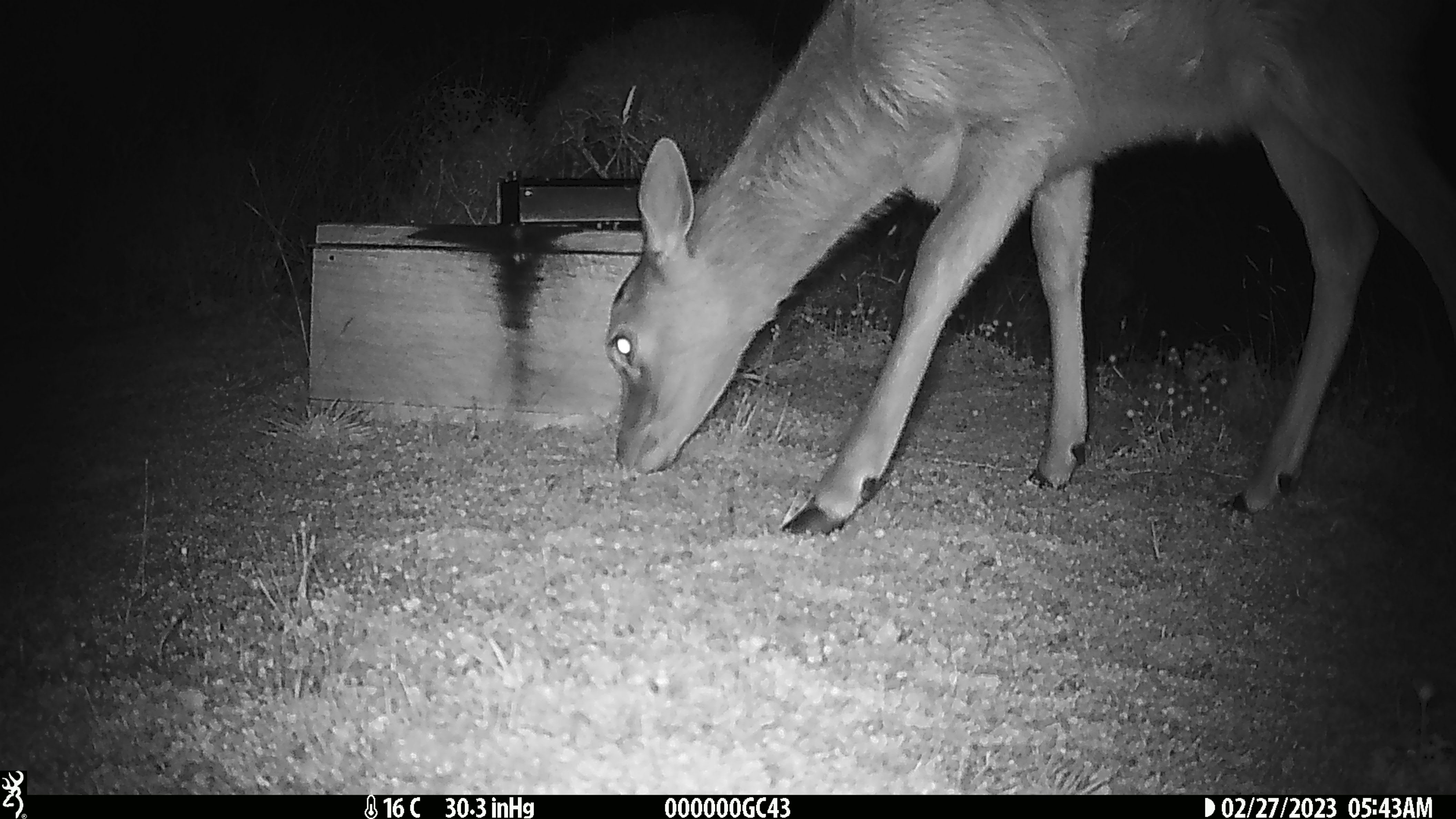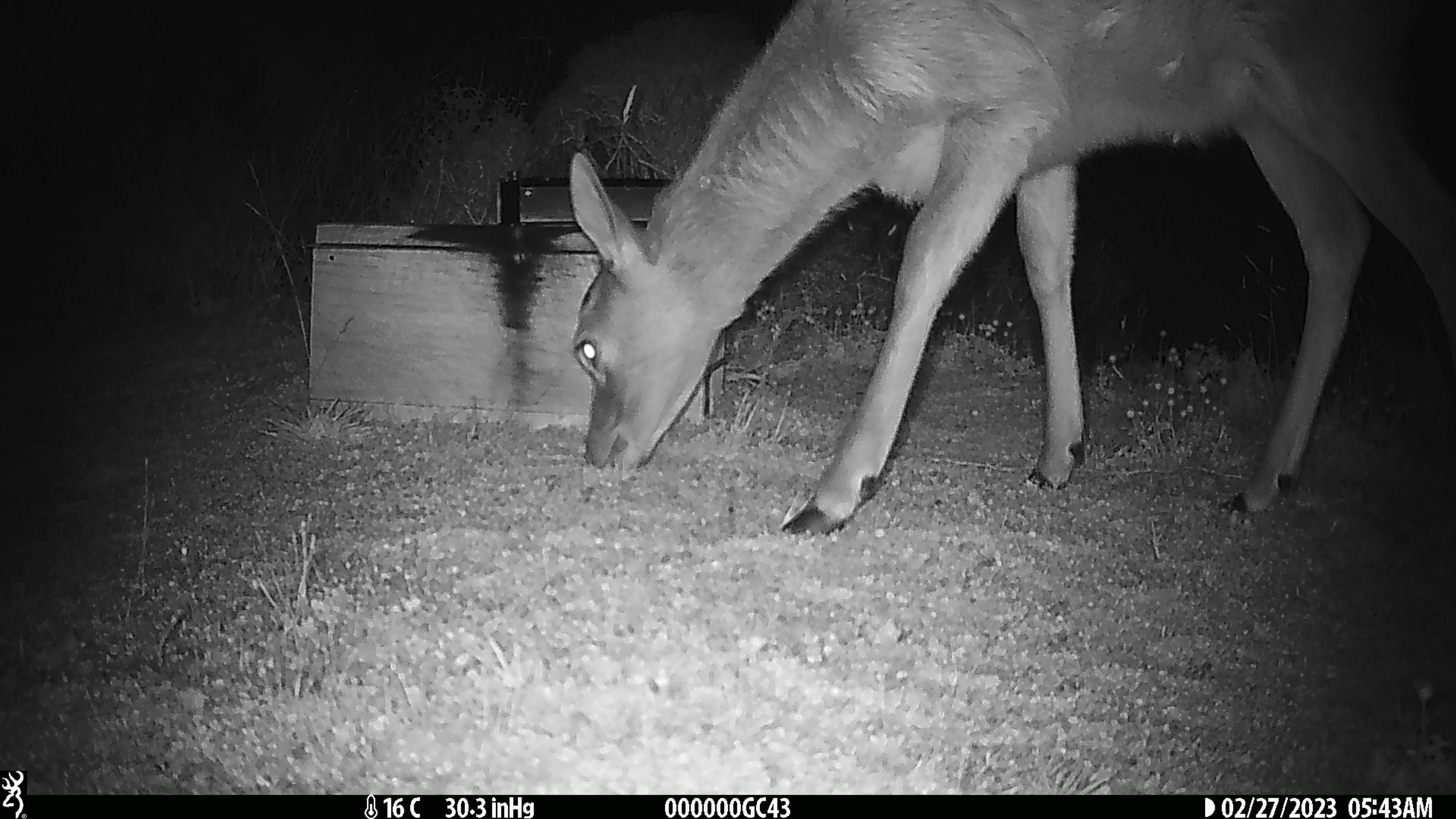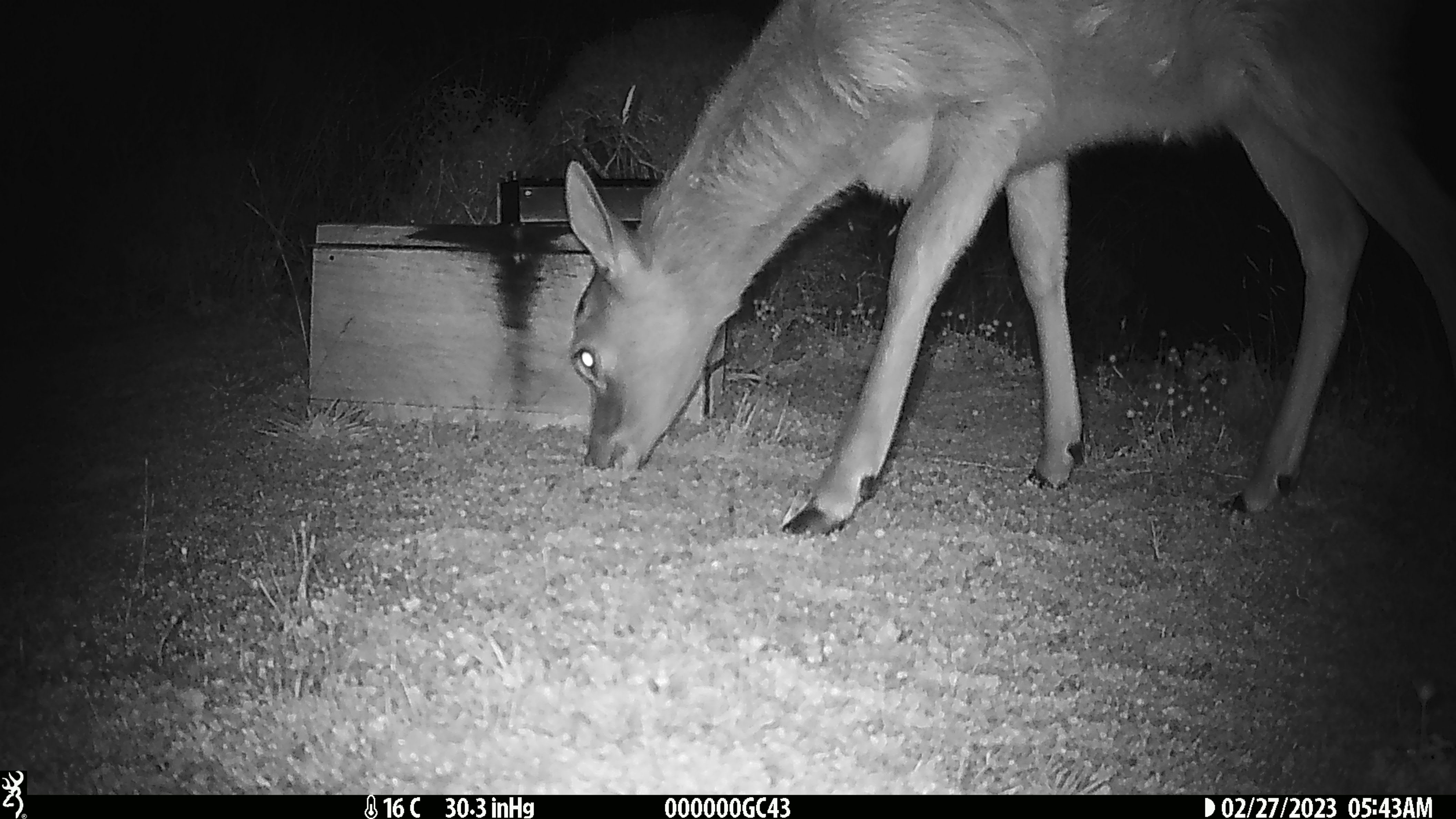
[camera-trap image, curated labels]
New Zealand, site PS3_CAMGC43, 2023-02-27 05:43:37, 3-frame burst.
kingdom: Animalia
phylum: Chordata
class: Mammalia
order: Artiodactyla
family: Cervidae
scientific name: Cervidae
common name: deer